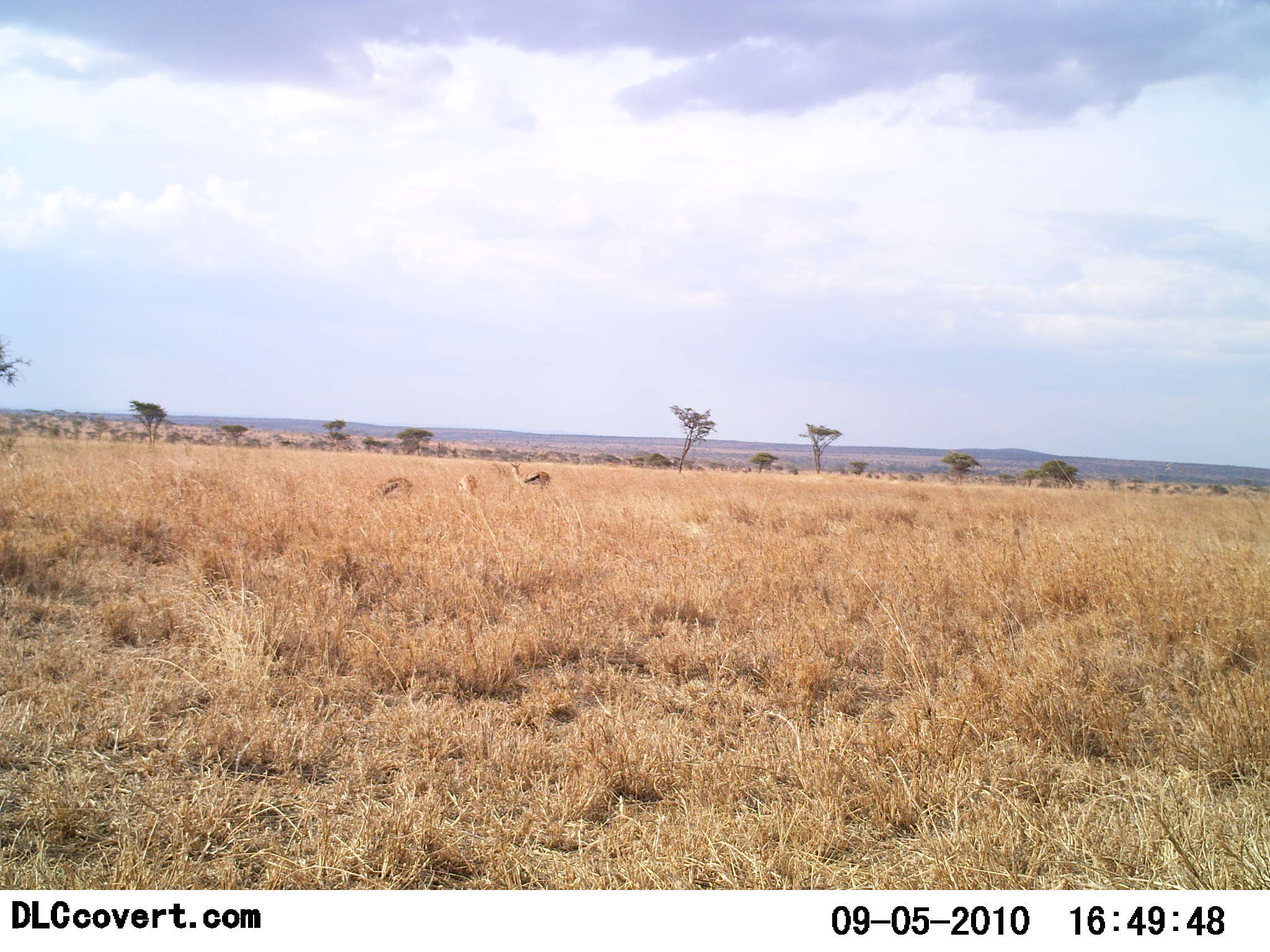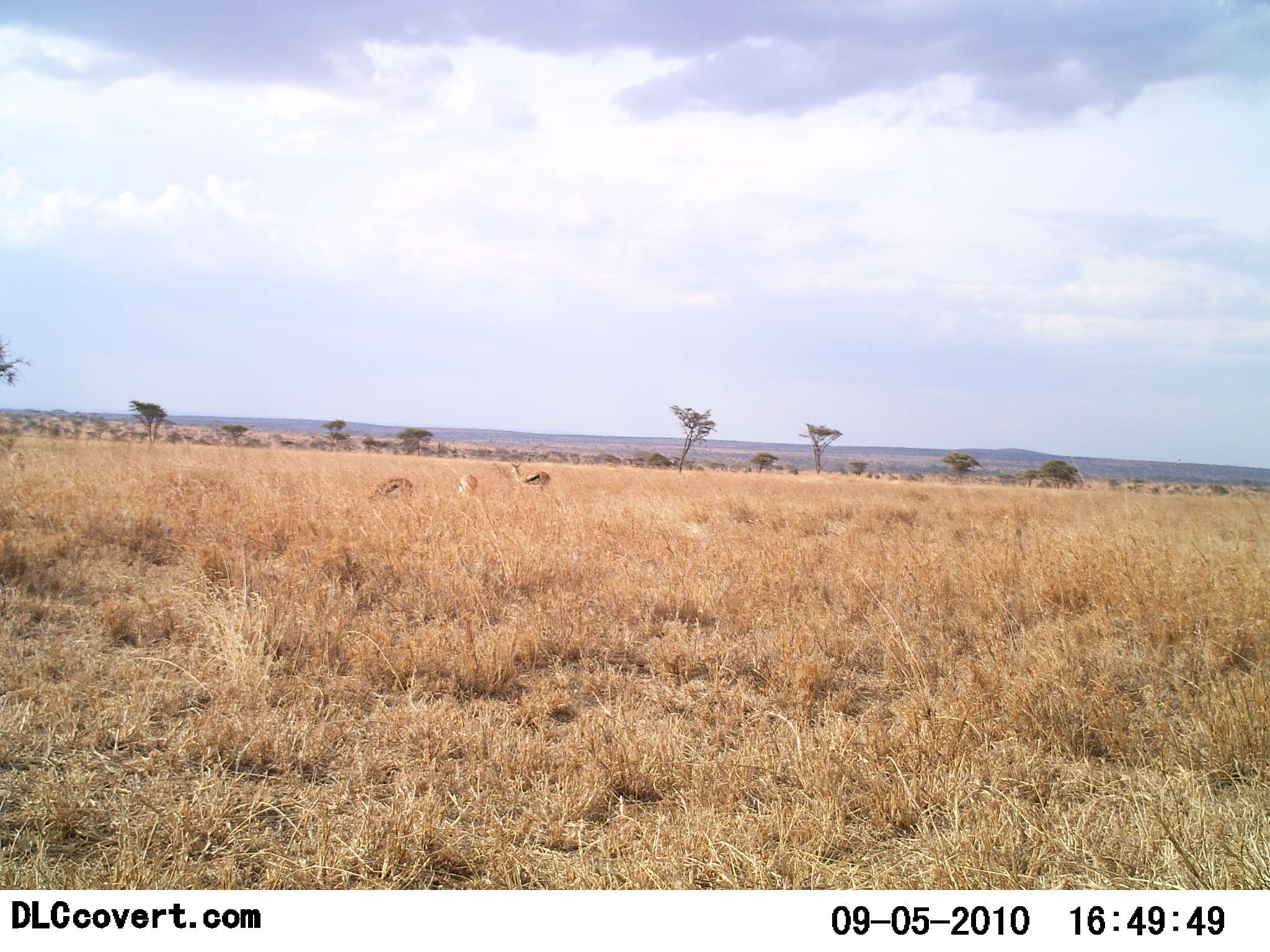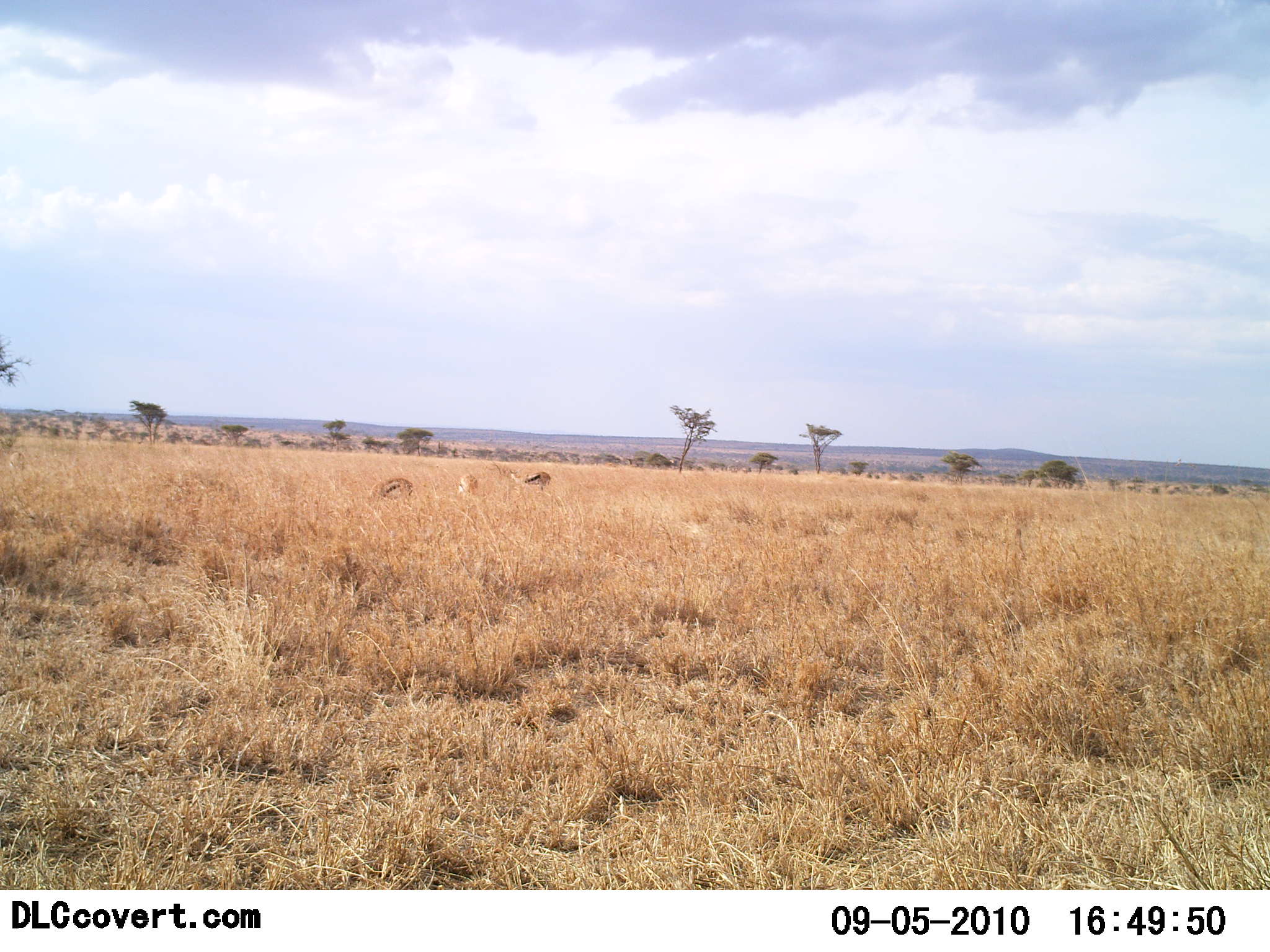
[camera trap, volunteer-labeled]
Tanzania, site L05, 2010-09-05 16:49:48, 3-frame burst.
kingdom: Animalia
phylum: Chordata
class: Mammalia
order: Artiodactyla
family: Bovidae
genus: Eudorcas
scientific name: Eudorcas thomsonii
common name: thomson's gazelle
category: gazellethomsons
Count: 3.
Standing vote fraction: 77%.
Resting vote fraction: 0%.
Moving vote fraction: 0%.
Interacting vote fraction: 0%.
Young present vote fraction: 0%.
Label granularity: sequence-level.